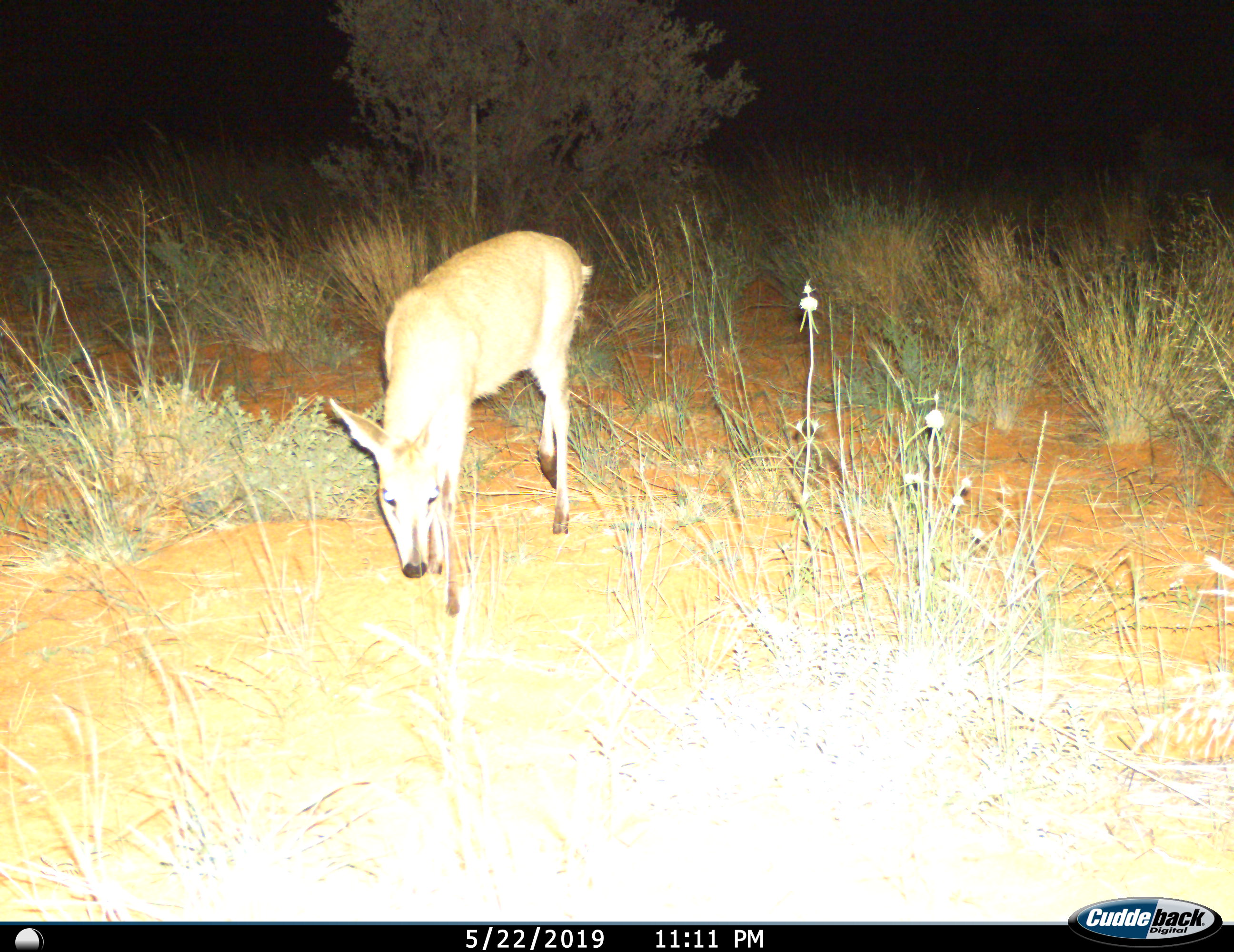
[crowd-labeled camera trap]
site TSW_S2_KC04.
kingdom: Animalia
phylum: Chordata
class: Mammalia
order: Artiodactyla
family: Bovidae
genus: Sylvicapra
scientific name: Sylvicapra grimmia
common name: common duiker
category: duikercommongrey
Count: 1.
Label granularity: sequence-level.